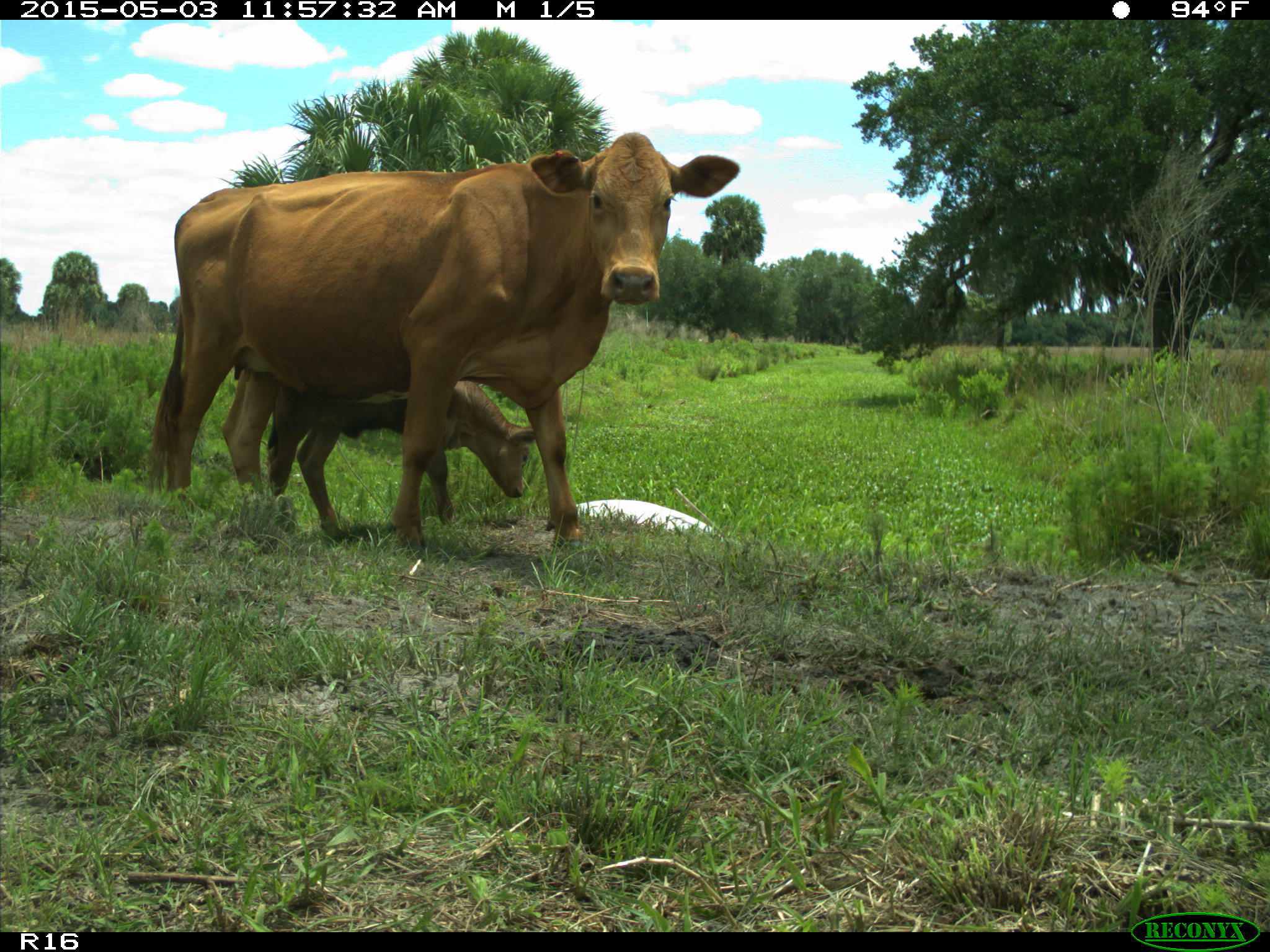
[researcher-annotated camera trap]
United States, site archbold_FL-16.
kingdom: Animalia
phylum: Chordata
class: Mammalia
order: Artiodactyla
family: Bovidae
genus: Bos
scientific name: Bos taurus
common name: domestic cow